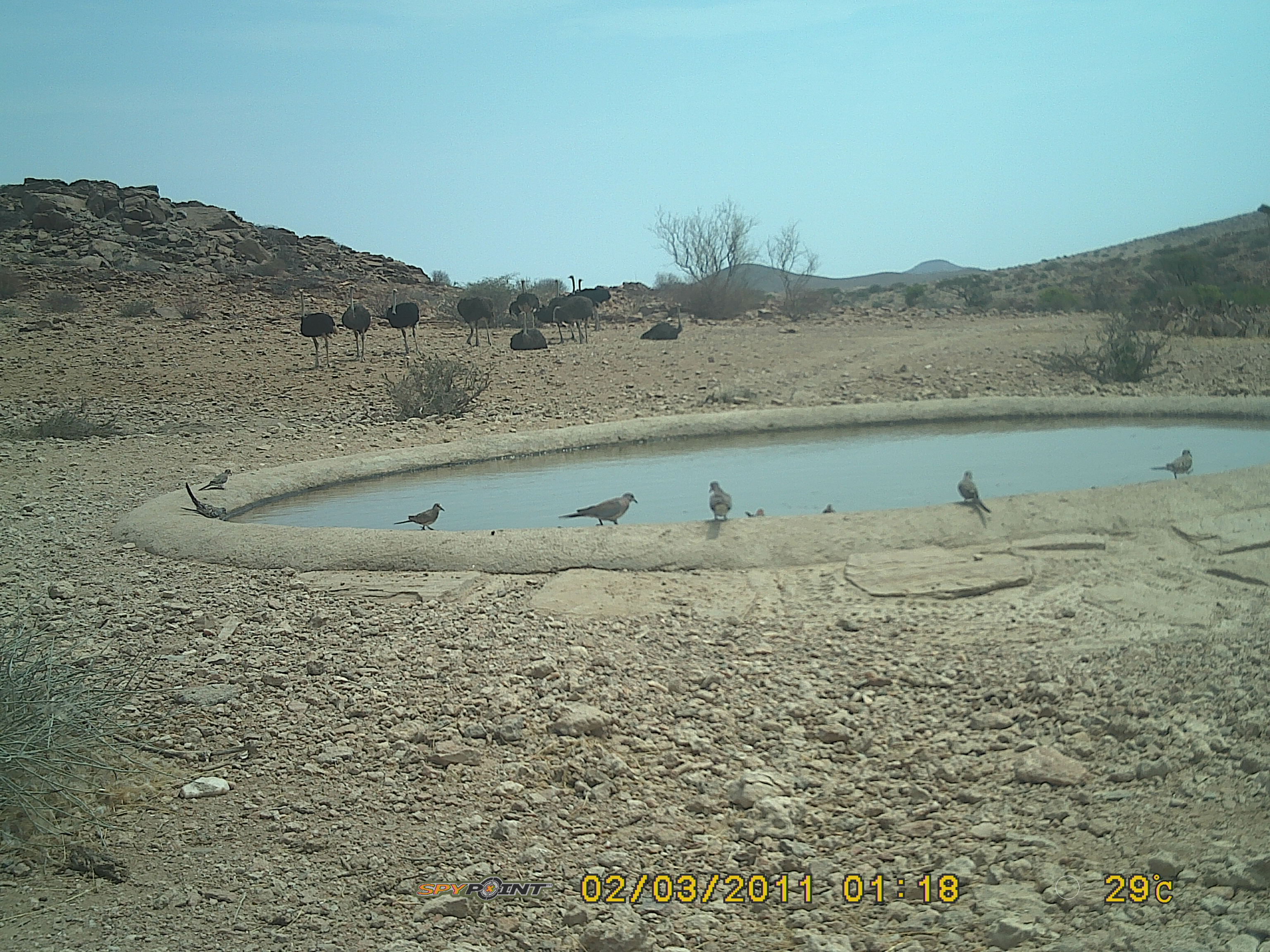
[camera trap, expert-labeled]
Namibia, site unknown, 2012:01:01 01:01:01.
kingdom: Animalia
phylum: Chordata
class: Aves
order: Struthioniformes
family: Struthionidae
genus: Struthio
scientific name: Struthio camelus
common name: common ostrich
Struthio camelus (common ostrich).